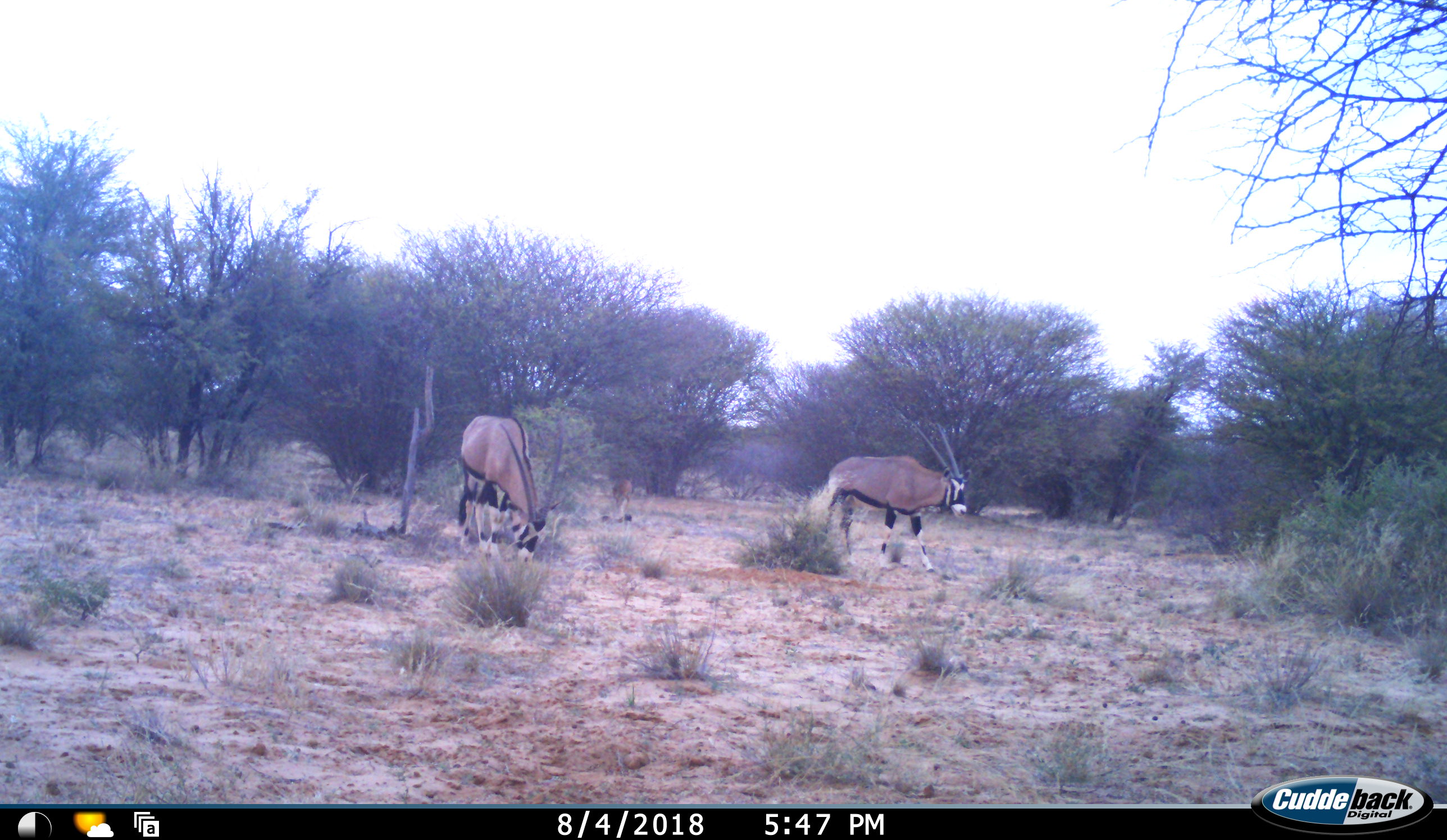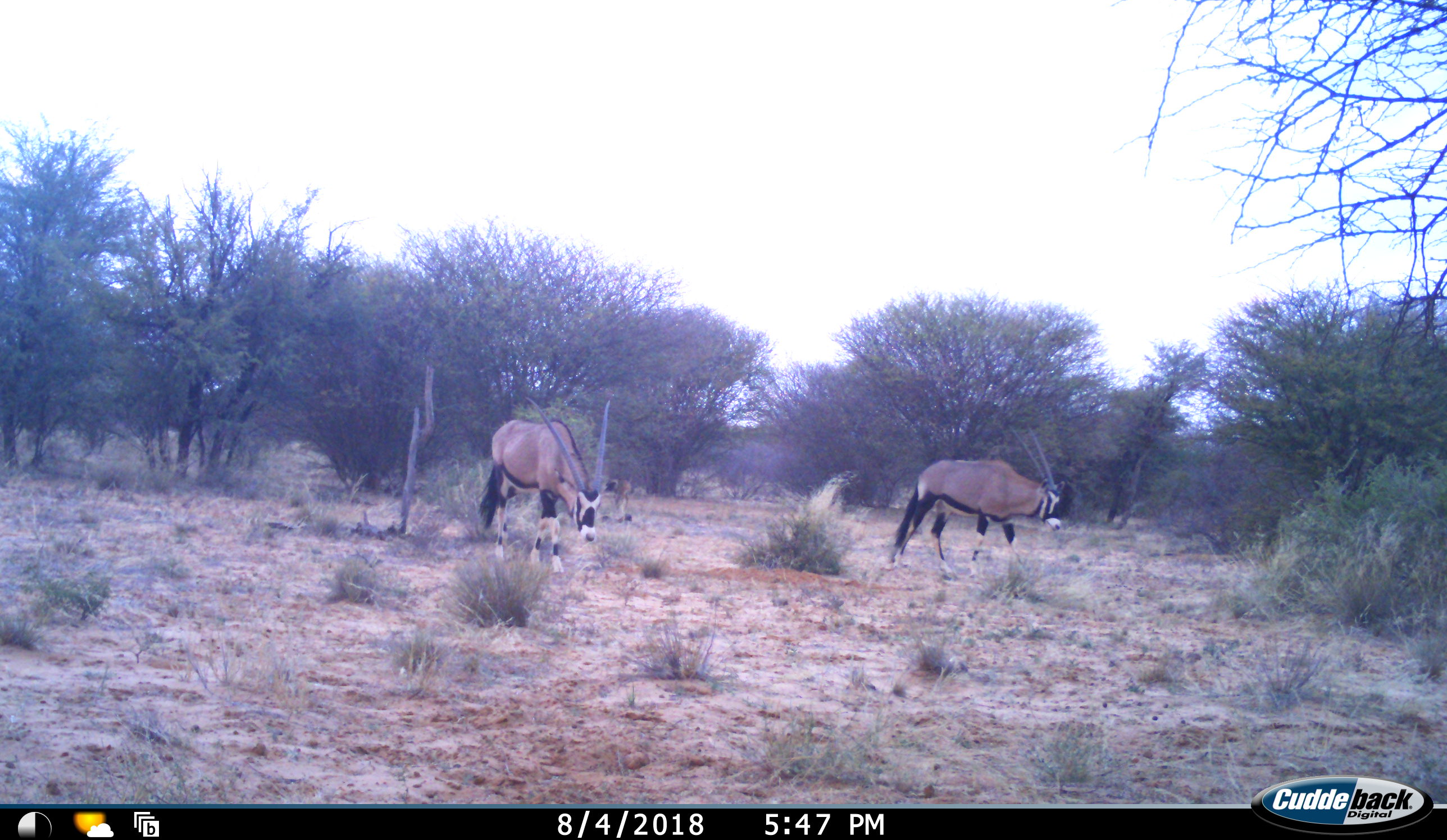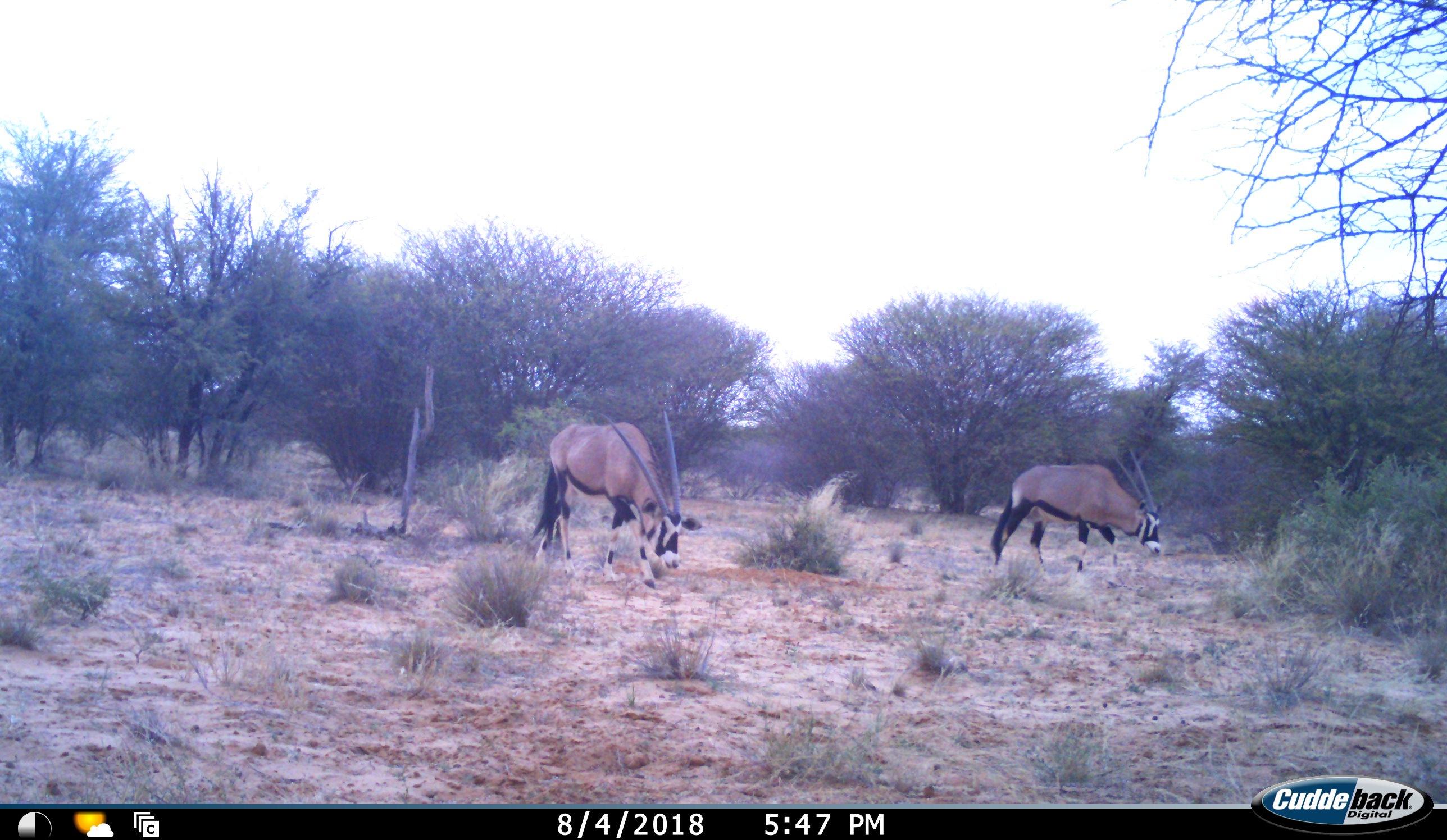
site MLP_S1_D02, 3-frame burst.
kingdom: Animalia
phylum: Chordata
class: Mammalia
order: Artiodactyla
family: Bovidae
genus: Oryx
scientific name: Oryx gazella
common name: gemsbok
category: oryx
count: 2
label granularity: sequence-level